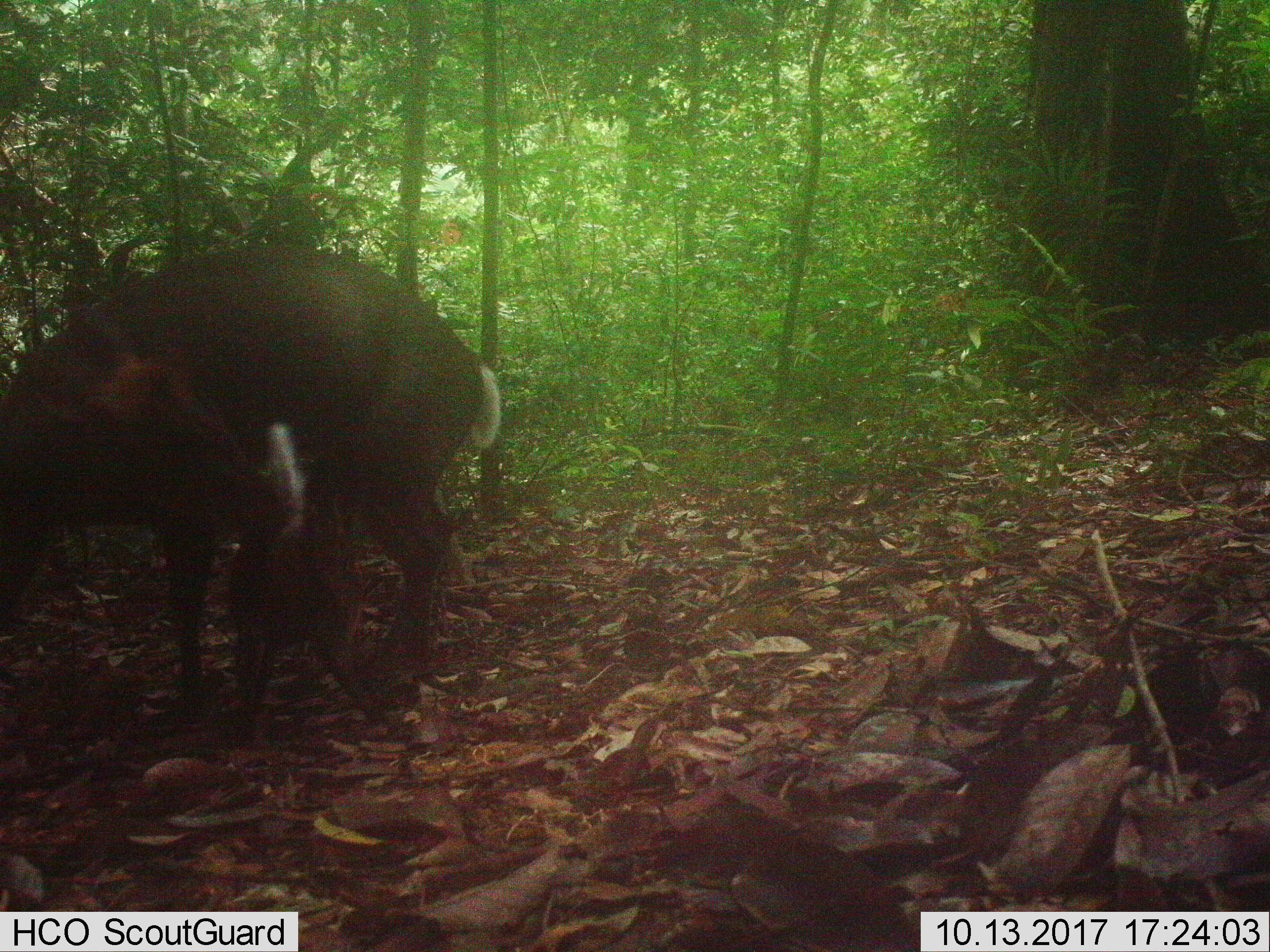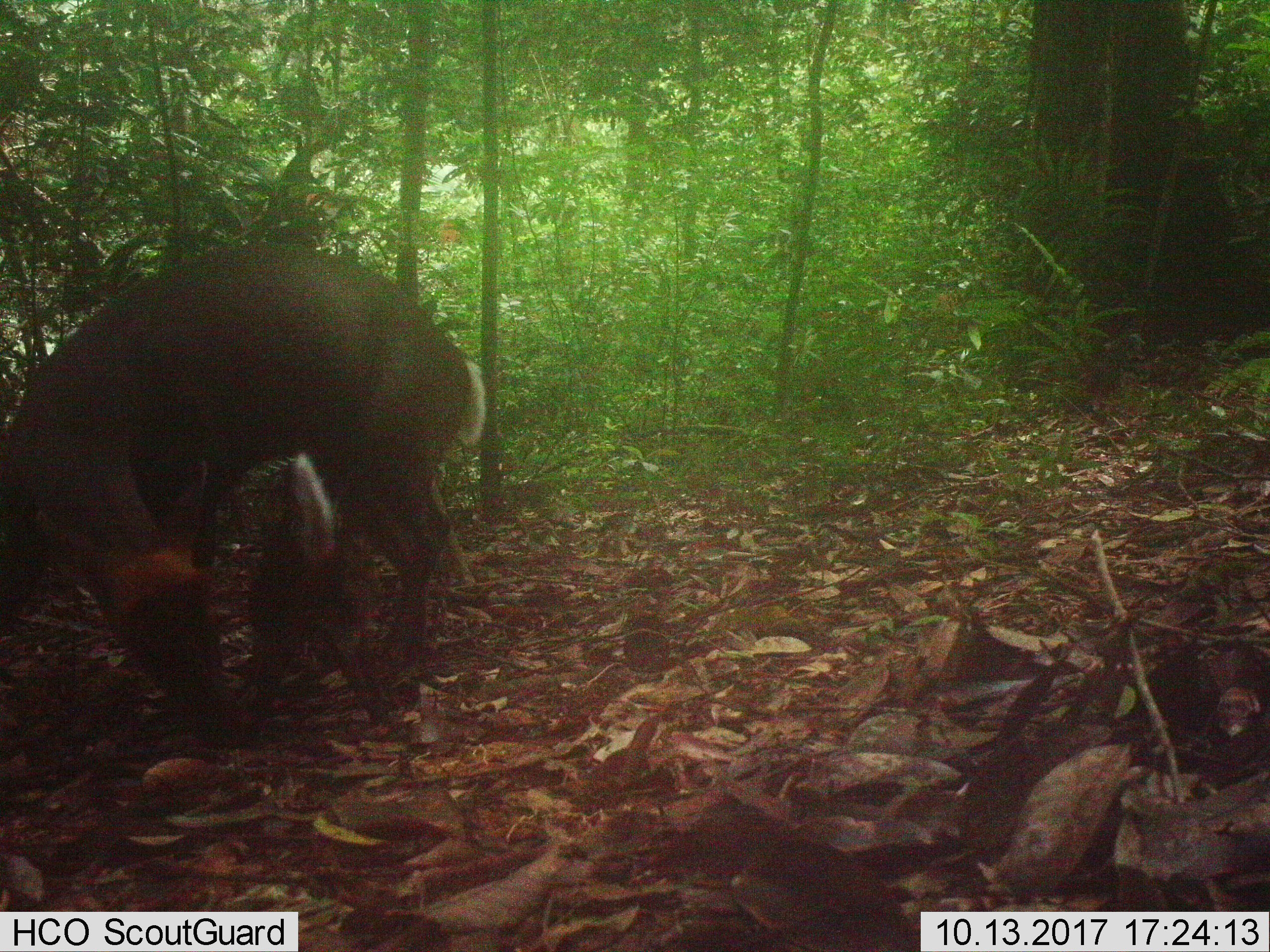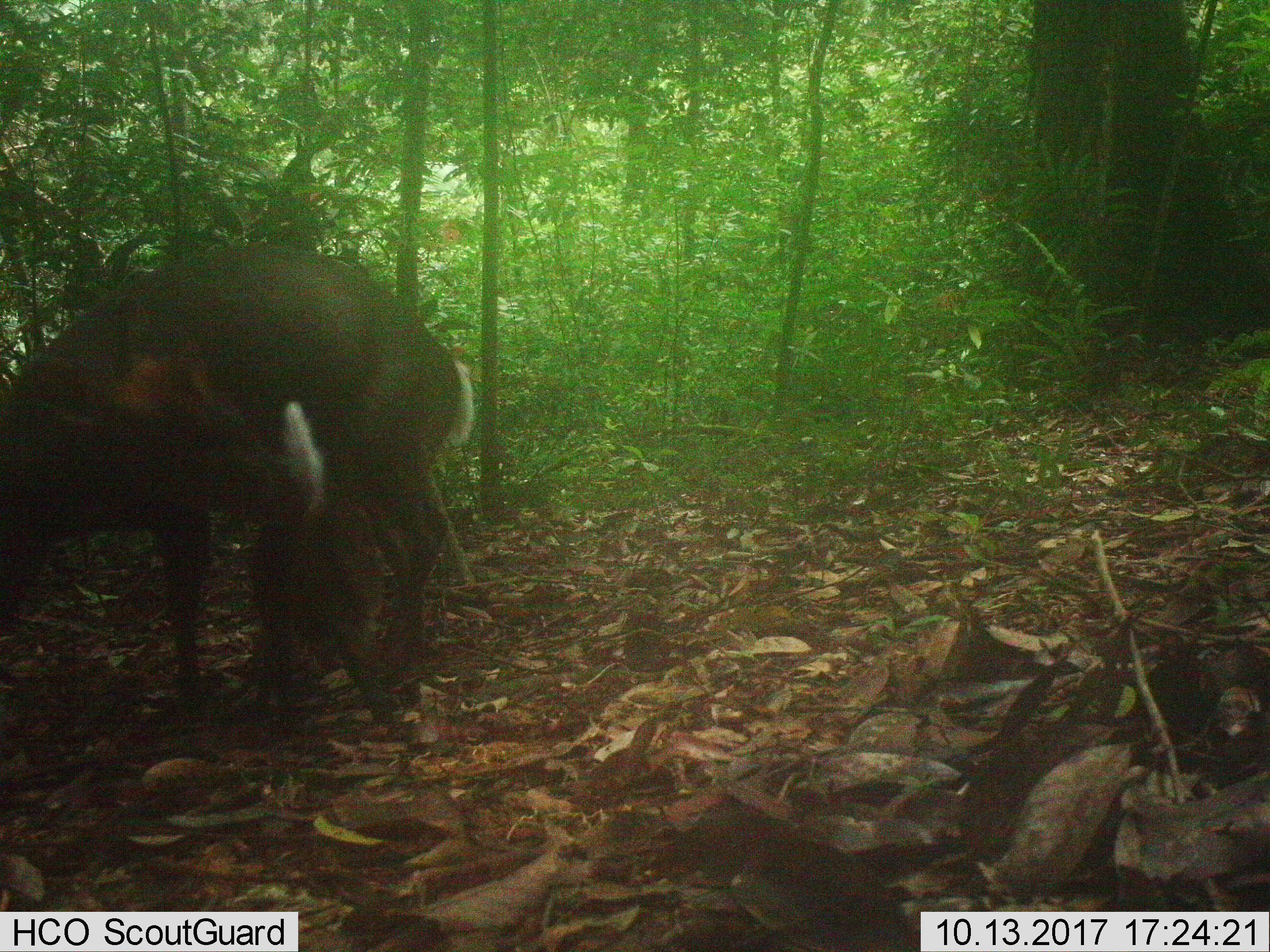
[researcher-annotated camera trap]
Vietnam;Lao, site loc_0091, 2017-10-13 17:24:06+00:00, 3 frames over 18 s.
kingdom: Animalia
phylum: Chordata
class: Mammalia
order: Artiodactyla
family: Cervidae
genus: Muntiacus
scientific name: Muntiacus rooseveltorum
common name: roosevelt's muntjac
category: roosevelts muntjac group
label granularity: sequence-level